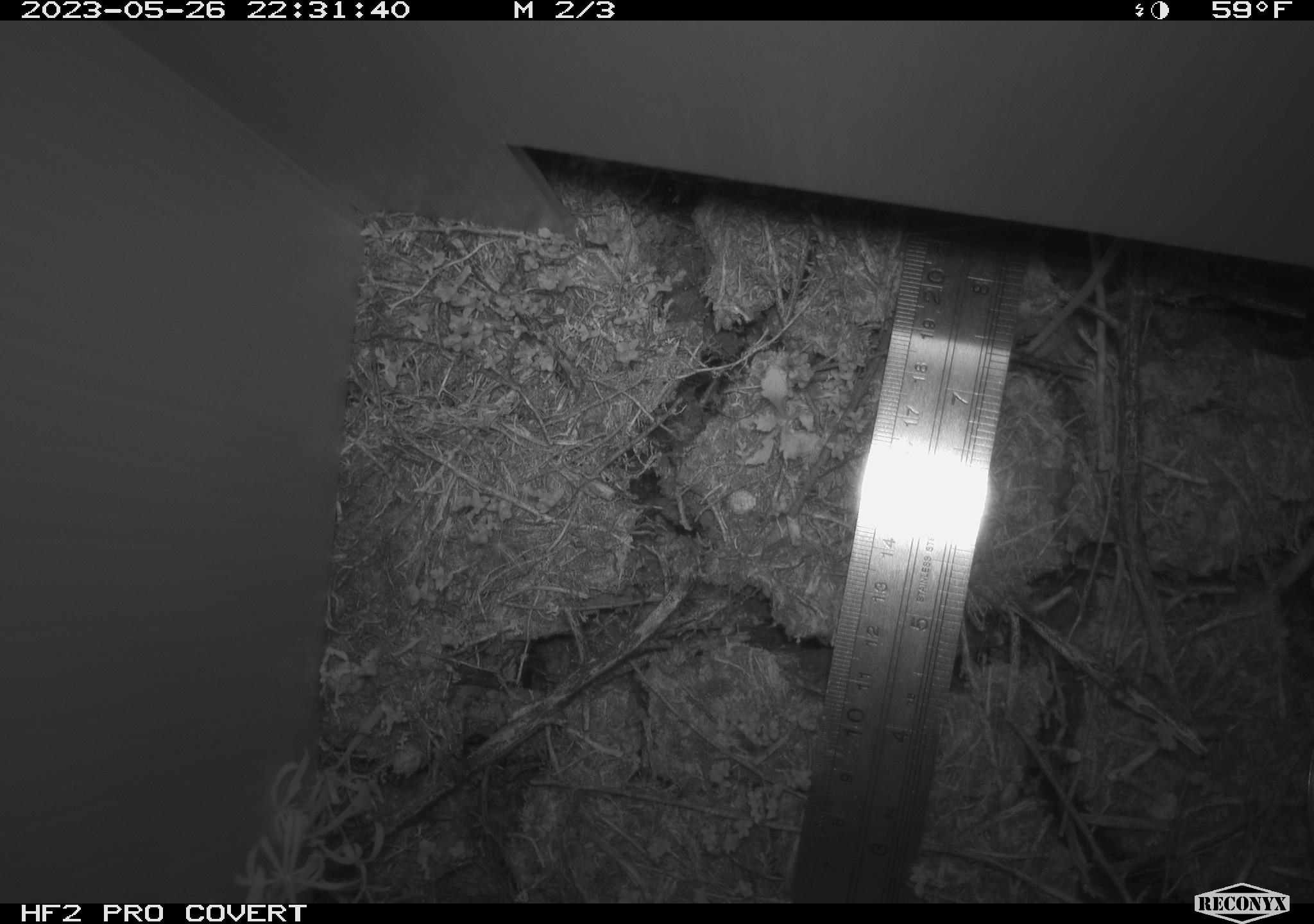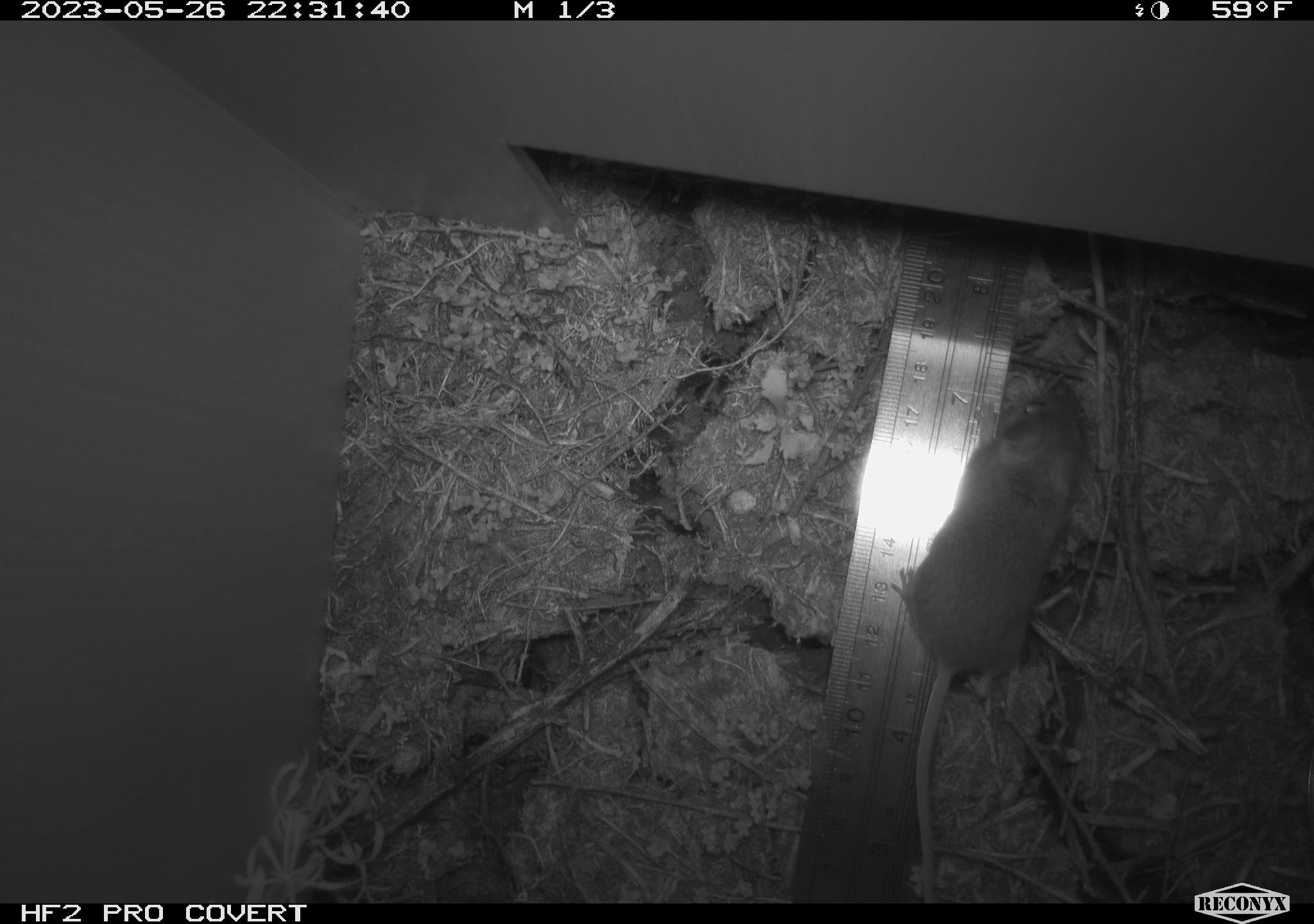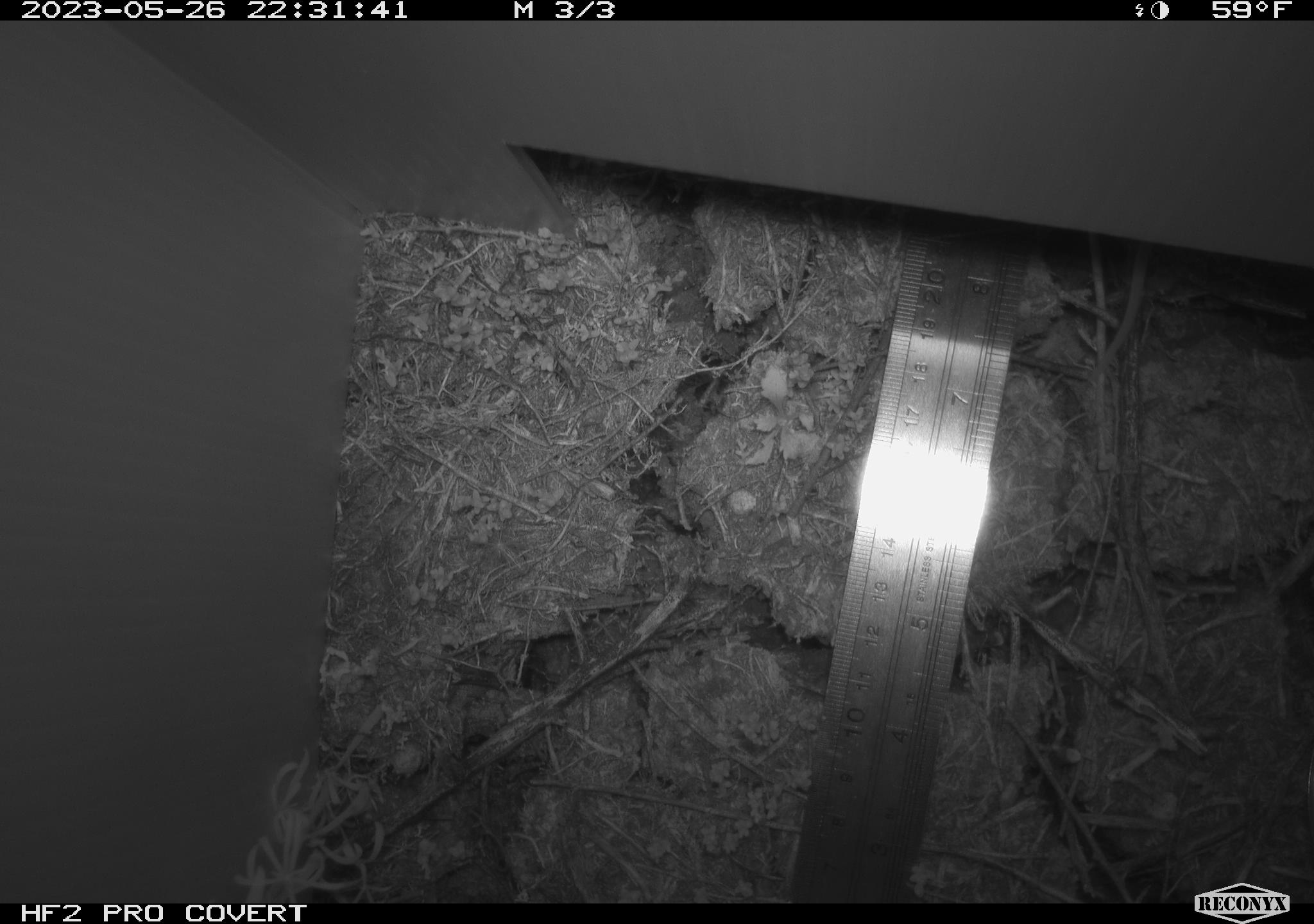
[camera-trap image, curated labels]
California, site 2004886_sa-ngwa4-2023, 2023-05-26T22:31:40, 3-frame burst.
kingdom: Animalia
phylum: Chordata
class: Mammalia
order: Rodentia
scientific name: Rodentia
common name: mouse species